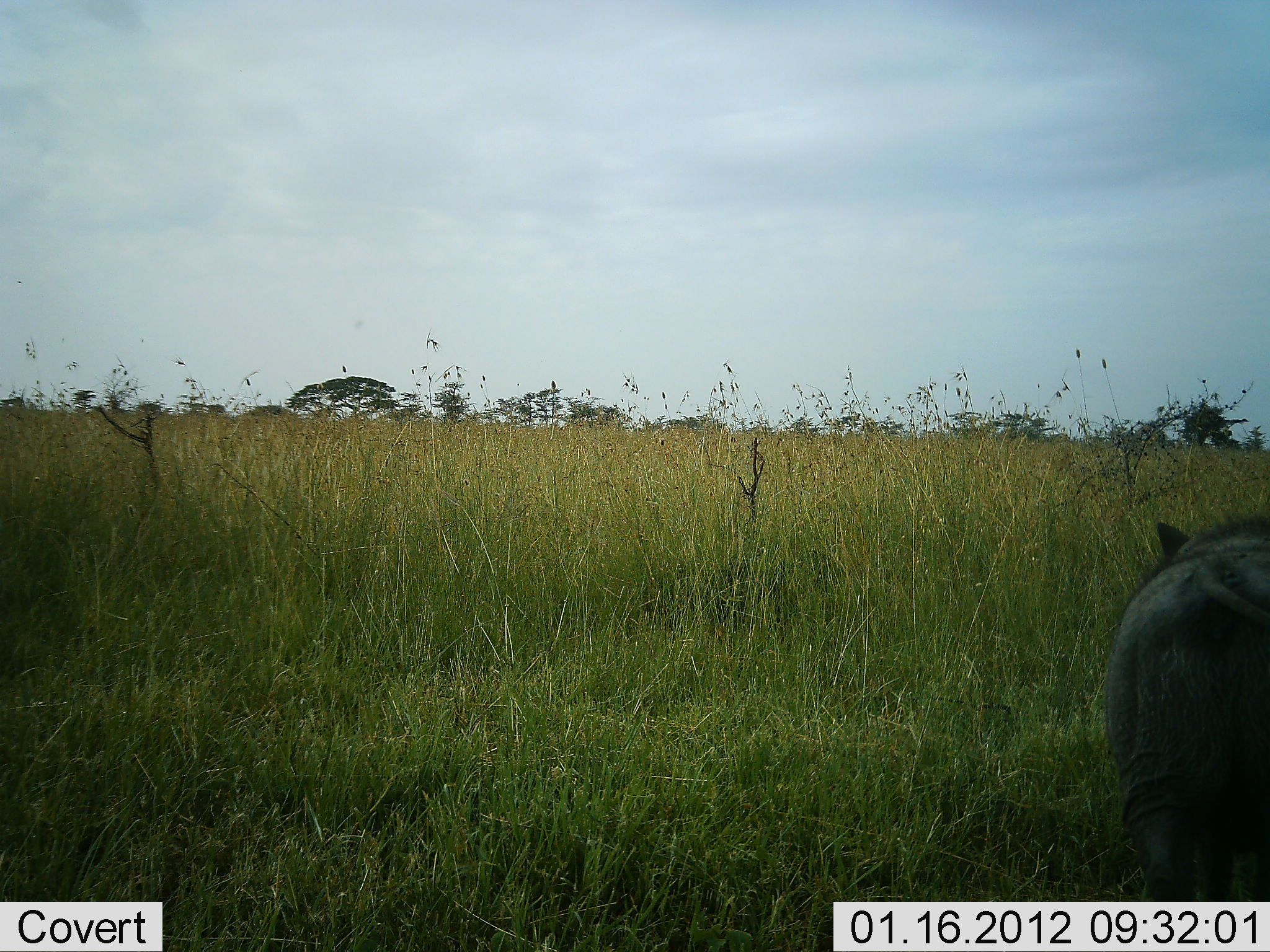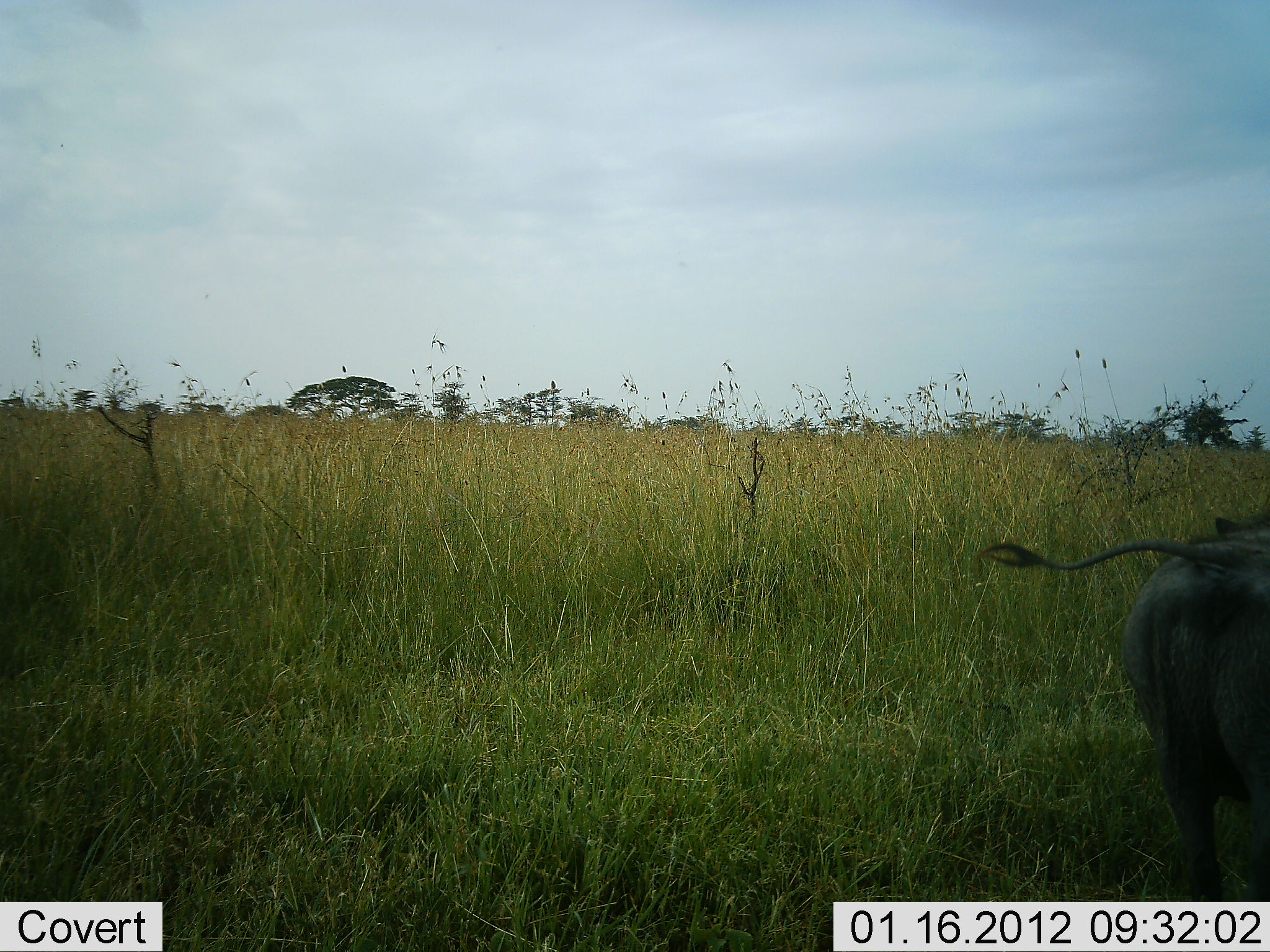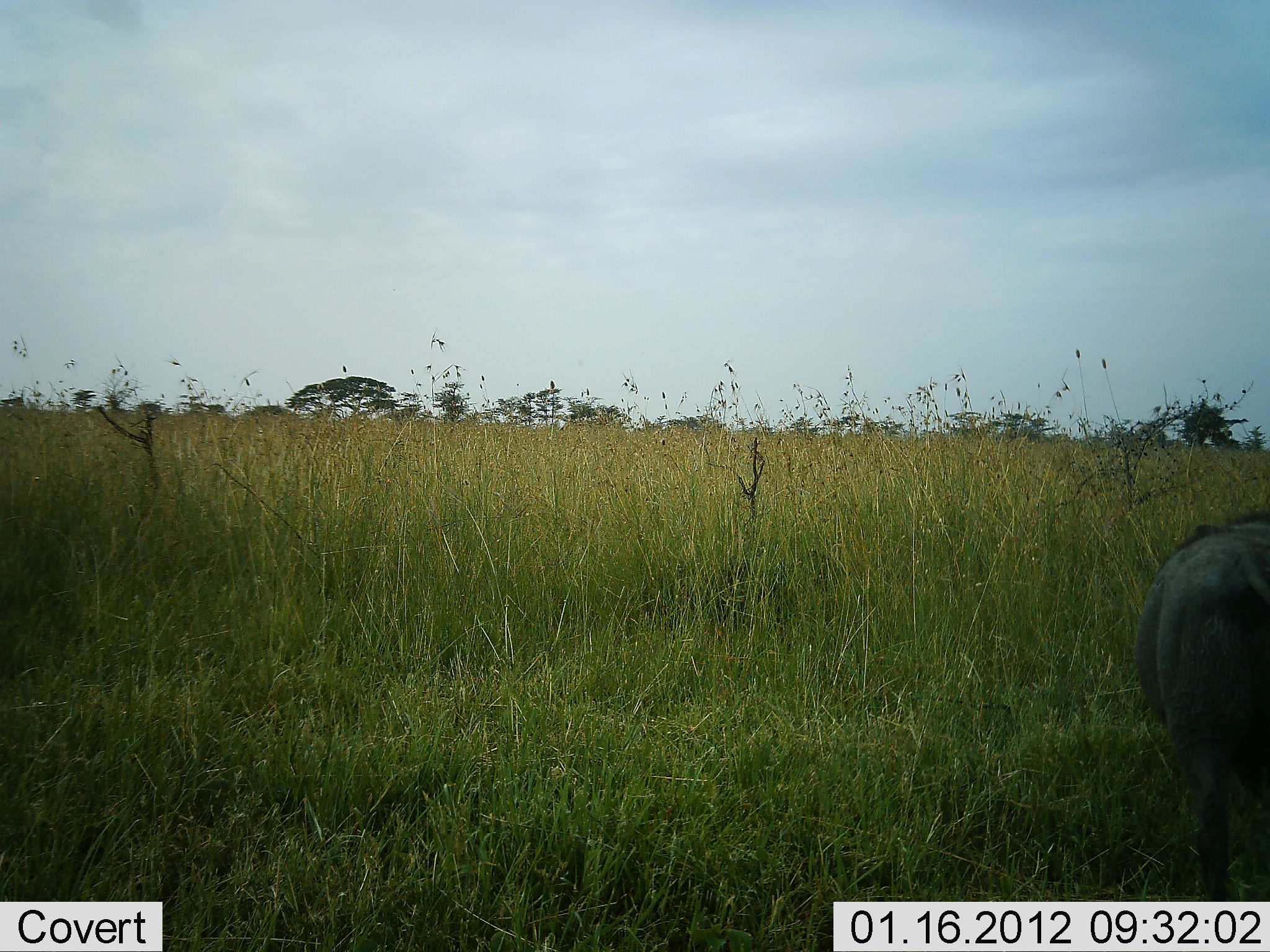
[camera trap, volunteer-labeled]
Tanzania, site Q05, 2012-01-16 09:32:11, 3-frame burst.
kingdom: Animalia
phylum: Chordata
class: Mammalia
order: Artiodactyla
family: Suidae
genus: Phacochoerus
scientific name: Phacochoerus africanus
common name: warthog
Warthog (Phacochoerus africanus), count 1. Behavior (volunteer vote fractions): standing 10%, resting 0%, moving 90%, interacting 0%. Young present (vote fraction): 0%. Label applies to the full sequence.